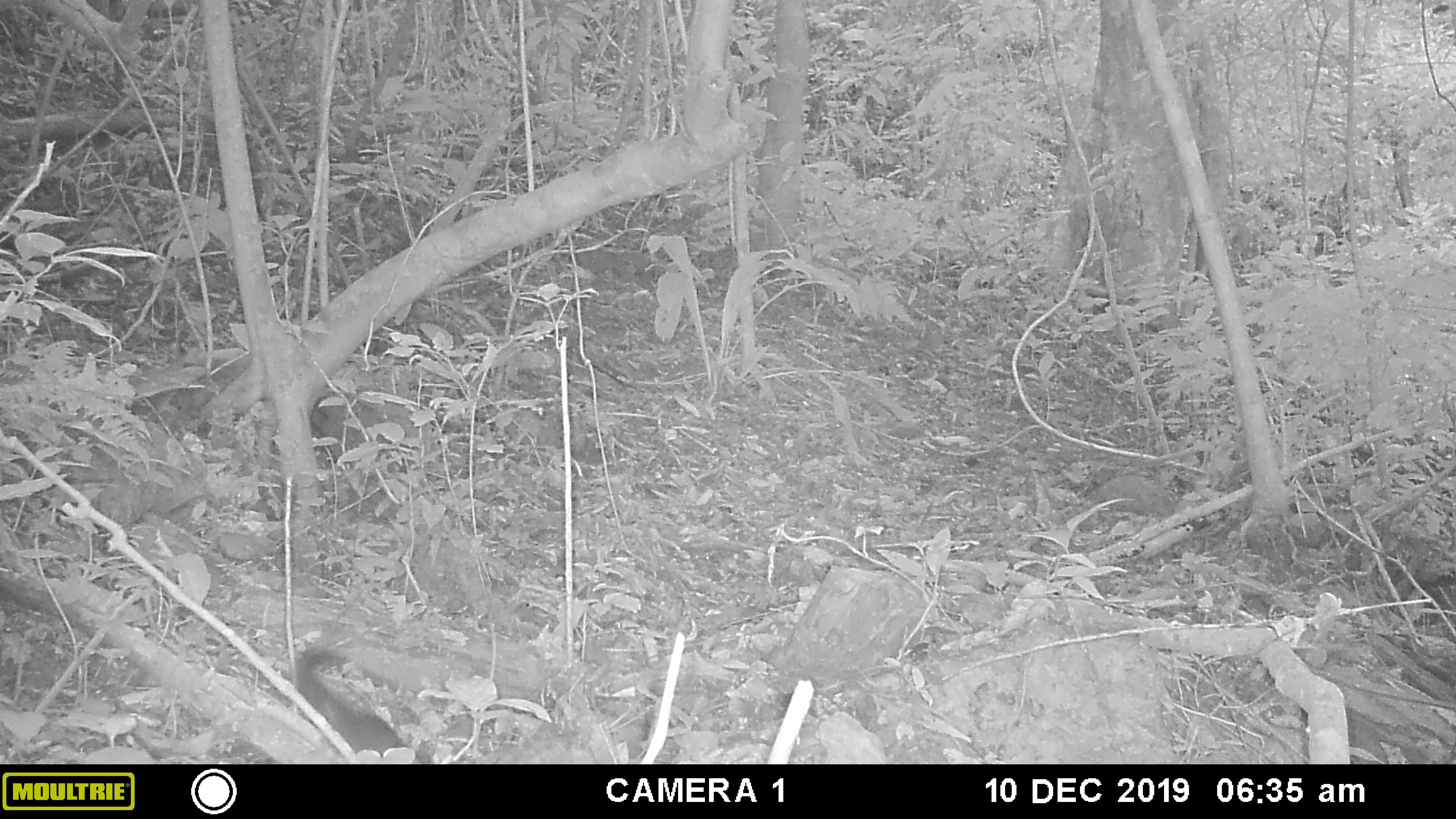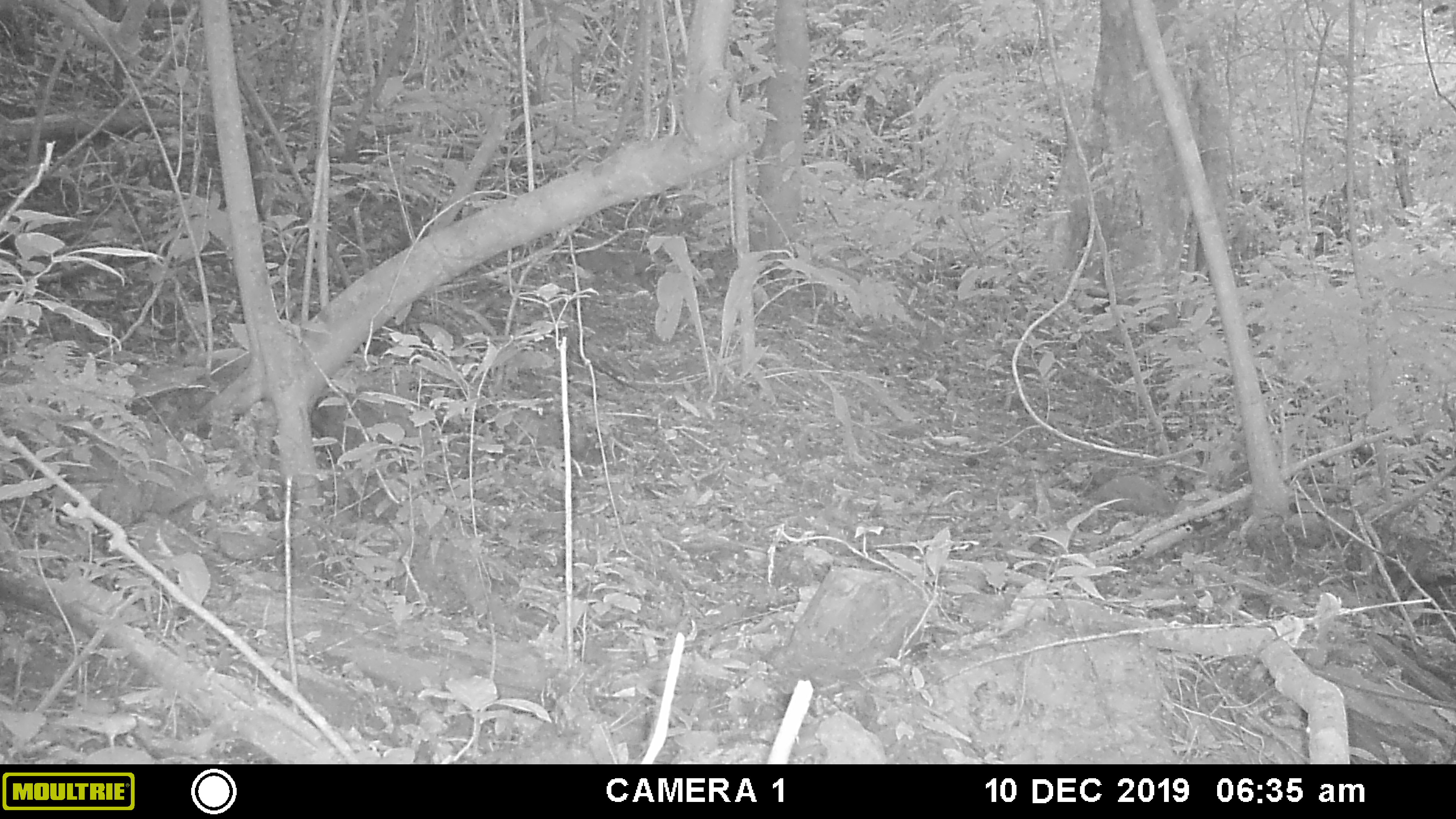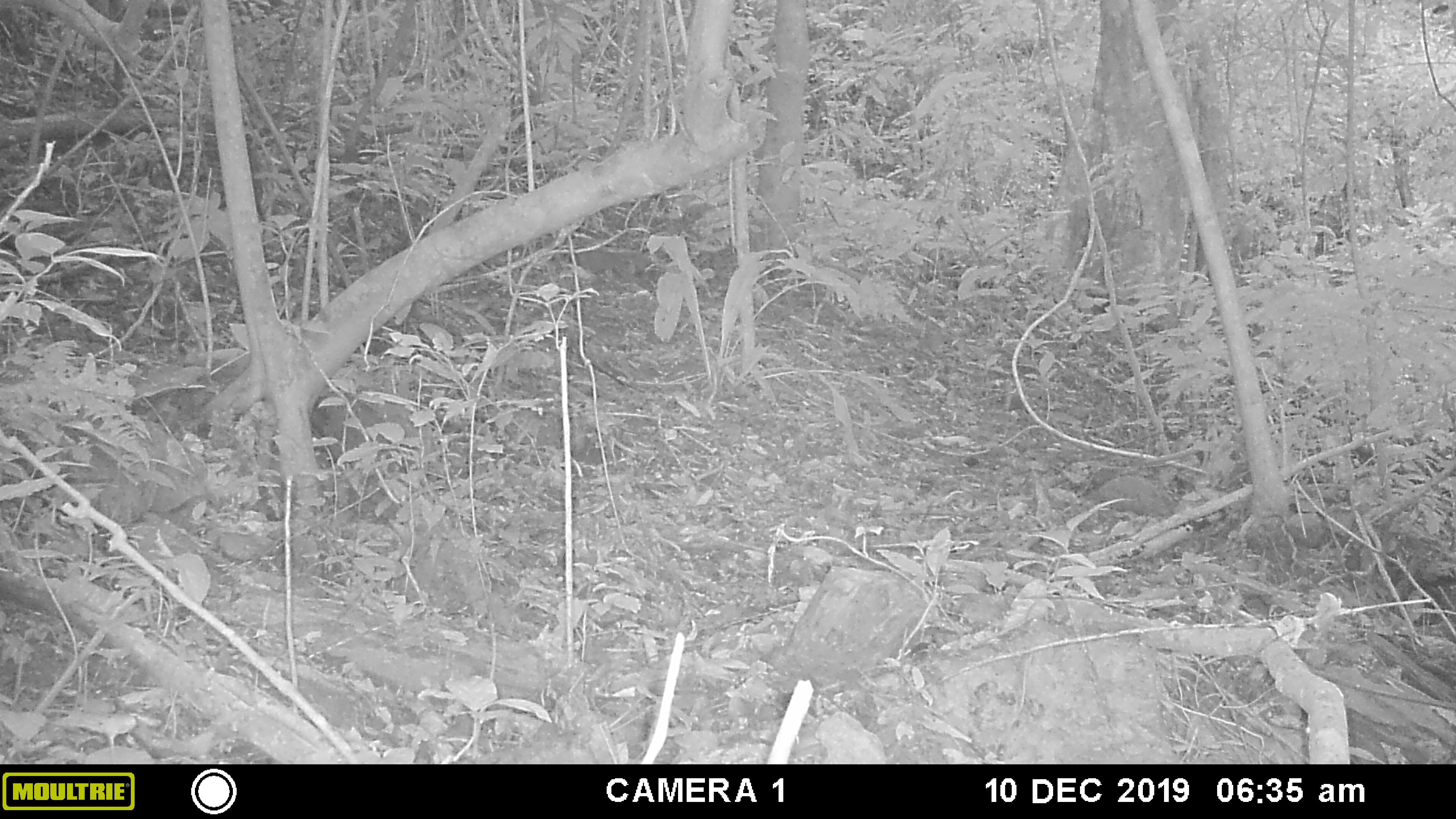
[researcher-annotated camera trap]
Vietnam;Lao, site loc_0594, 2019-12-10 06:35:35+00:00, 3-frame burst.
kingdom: Animalia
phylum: Chordata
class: Mammalia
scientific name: Mammalia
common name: mammal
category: unidentified small mammal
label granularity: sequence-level